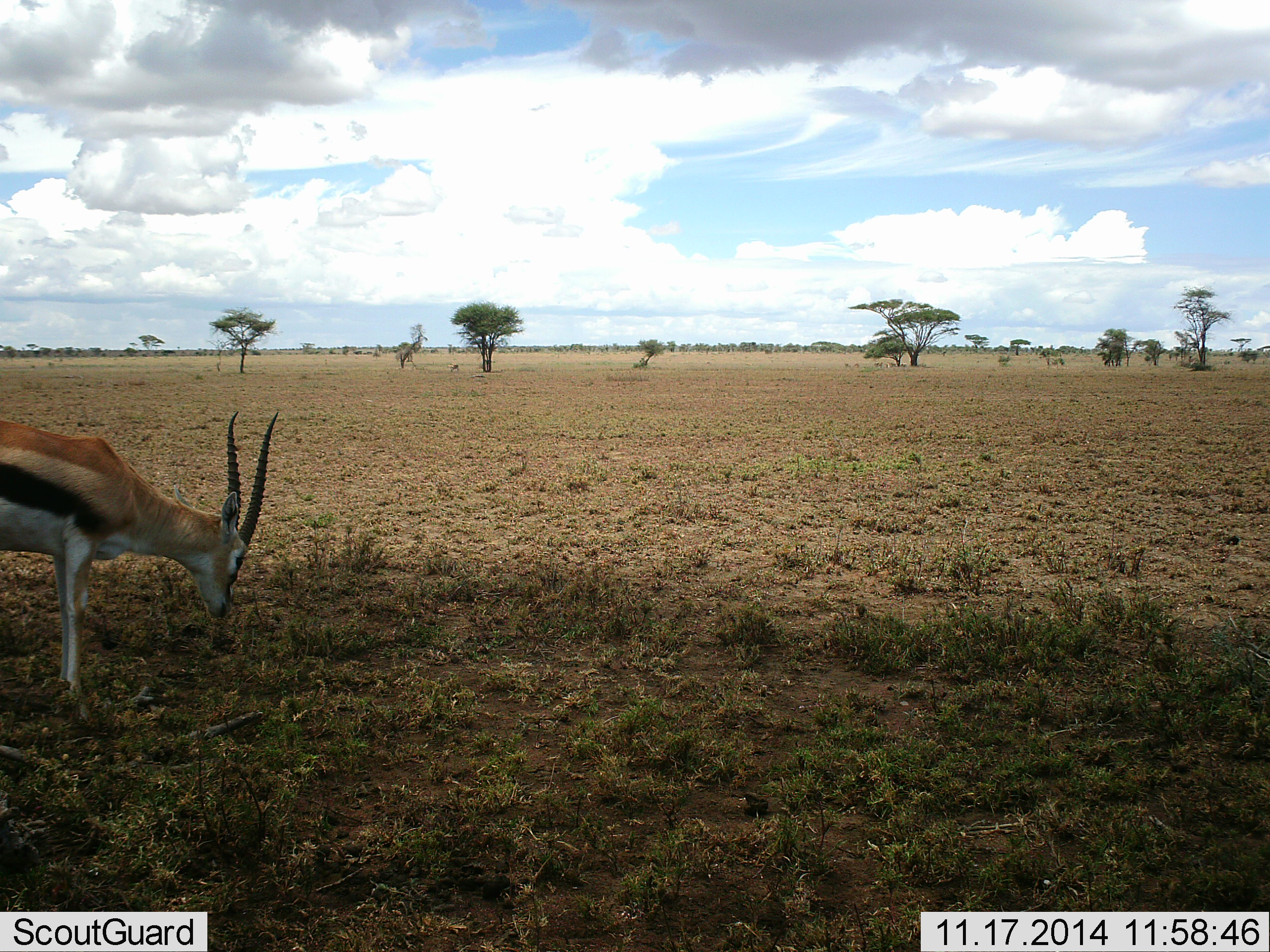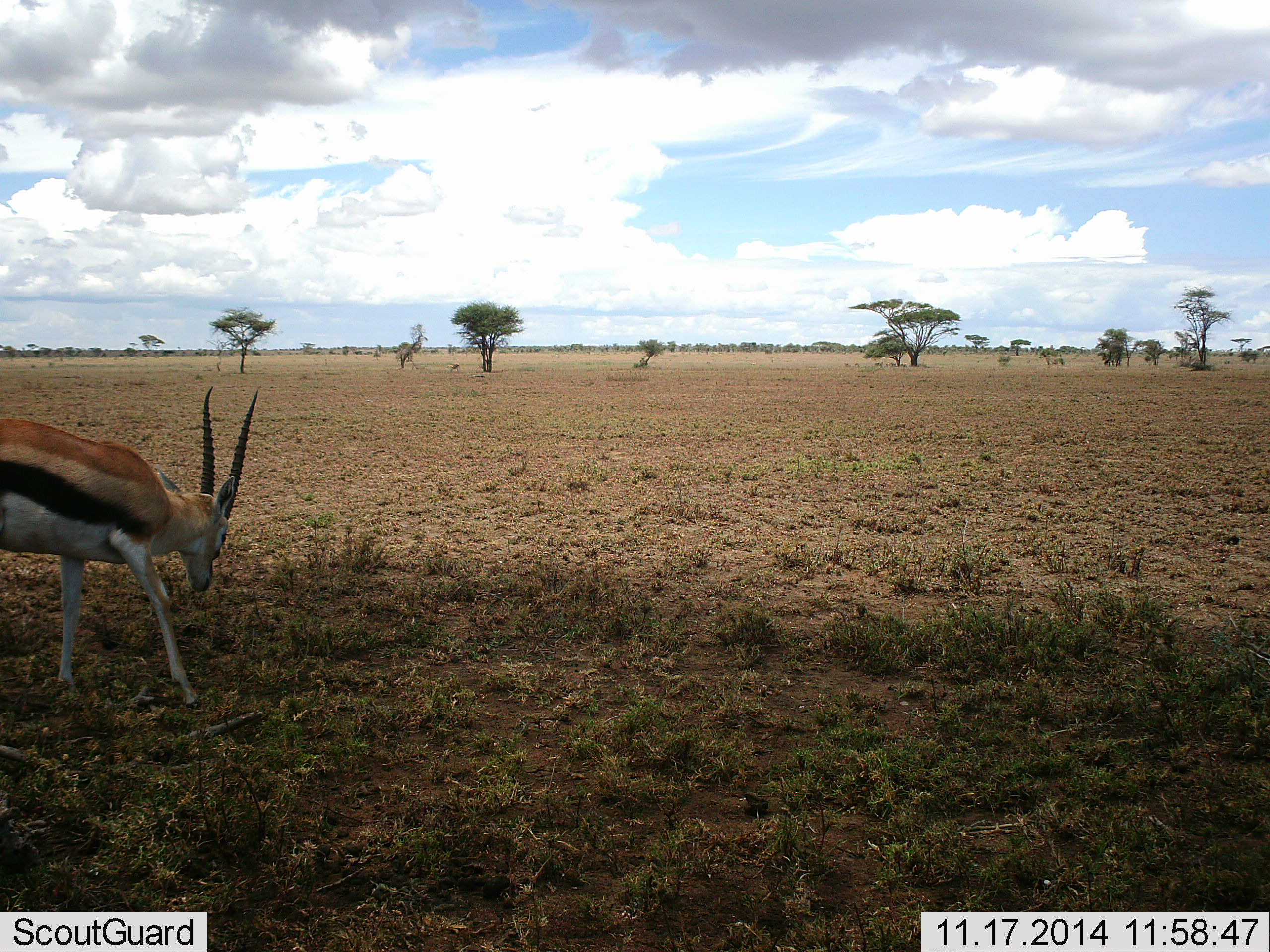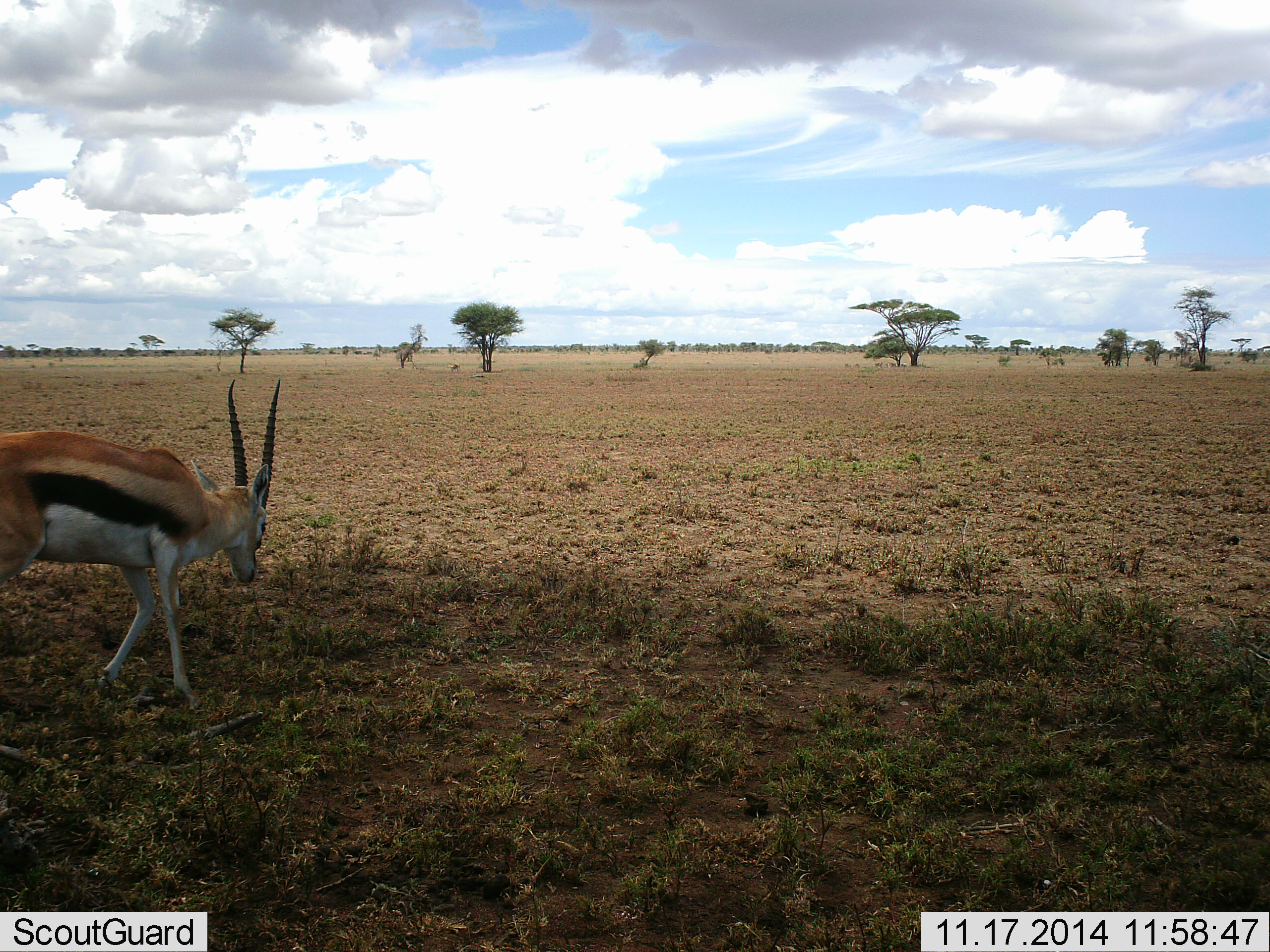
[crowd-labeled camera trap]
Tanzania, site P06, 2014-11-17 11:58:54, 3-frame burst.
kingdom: Animalia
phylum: Chordata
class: Mammalia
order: Artiodactyla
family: Bovidae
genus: Eudorcas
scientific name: Eudorcas thomsonii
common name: thomson's gazelle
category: gazellethomsons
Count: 1.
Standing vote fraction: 20%.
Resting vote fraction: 0%.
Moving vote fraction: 40%.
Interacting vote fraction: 0%.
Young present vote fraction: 0%.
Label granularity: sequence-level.